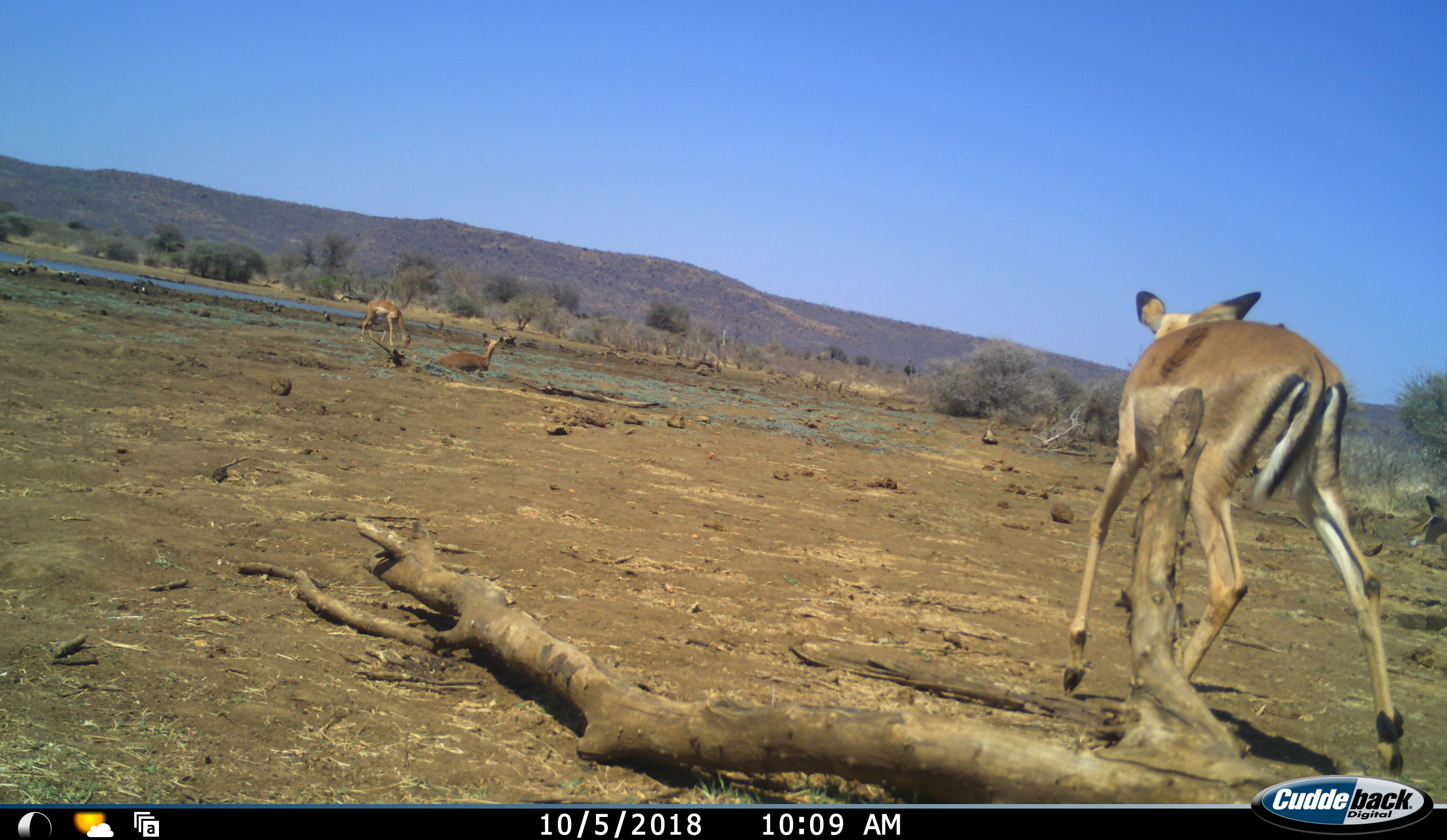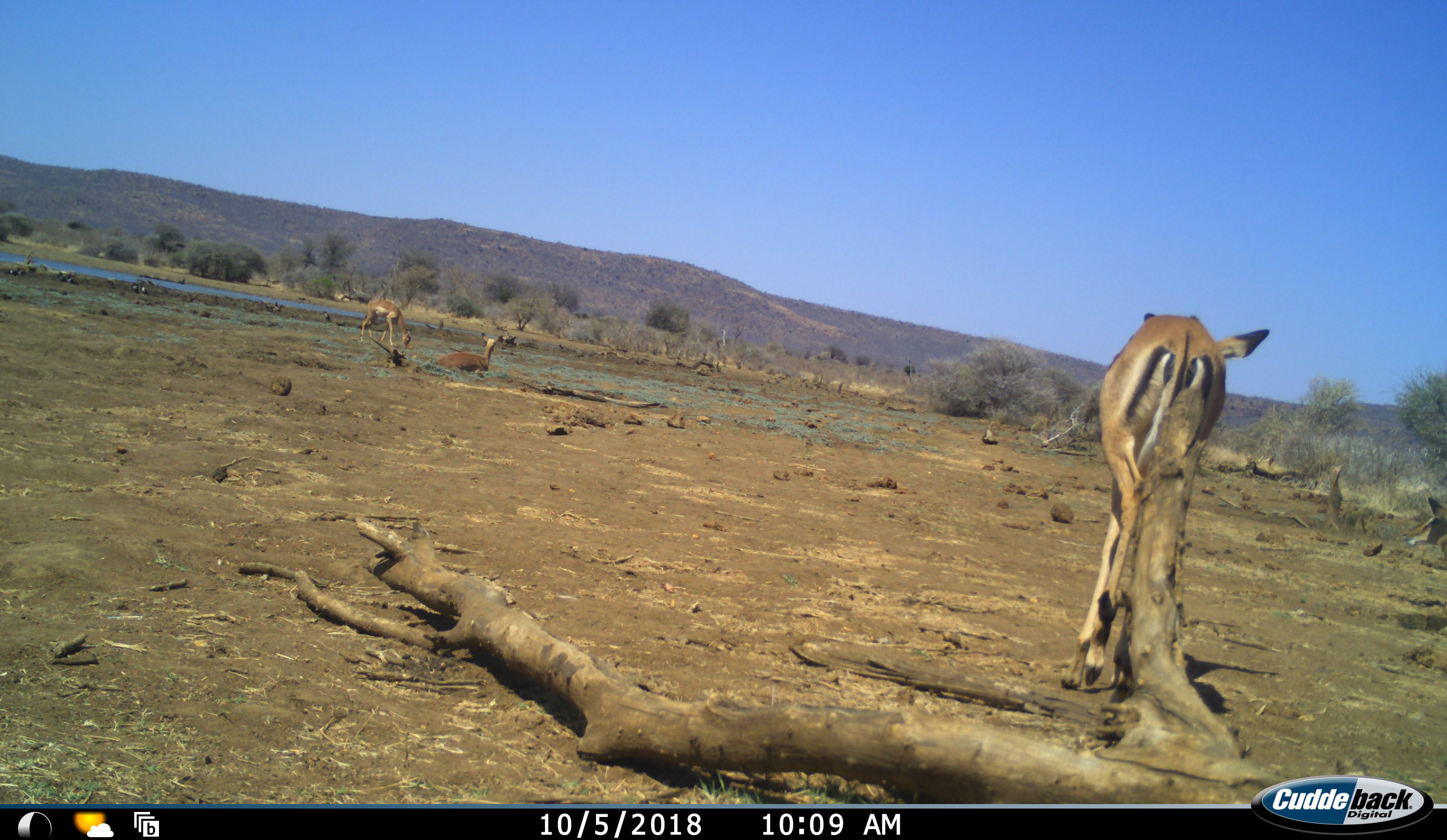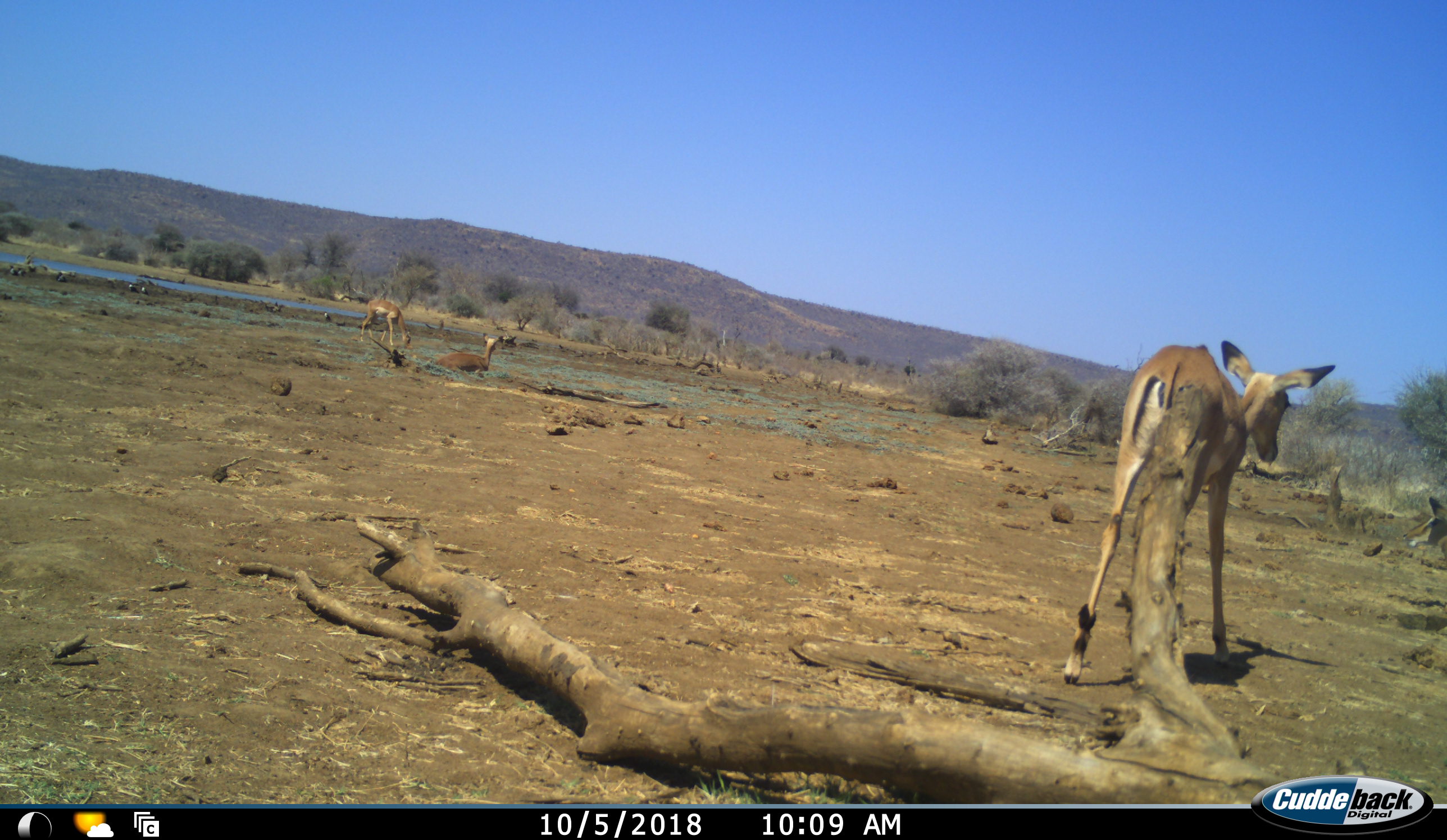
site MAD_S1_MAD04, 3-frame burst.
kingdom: Animalia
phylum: Chordata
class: Mammalia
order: Artiodactyla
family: Bovidae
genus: Aepyceros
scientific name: Aepyceros melampus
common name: impala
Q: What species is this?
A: Impala (Aepyceros melampus).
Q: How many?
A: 3.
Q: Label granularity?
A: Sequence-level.